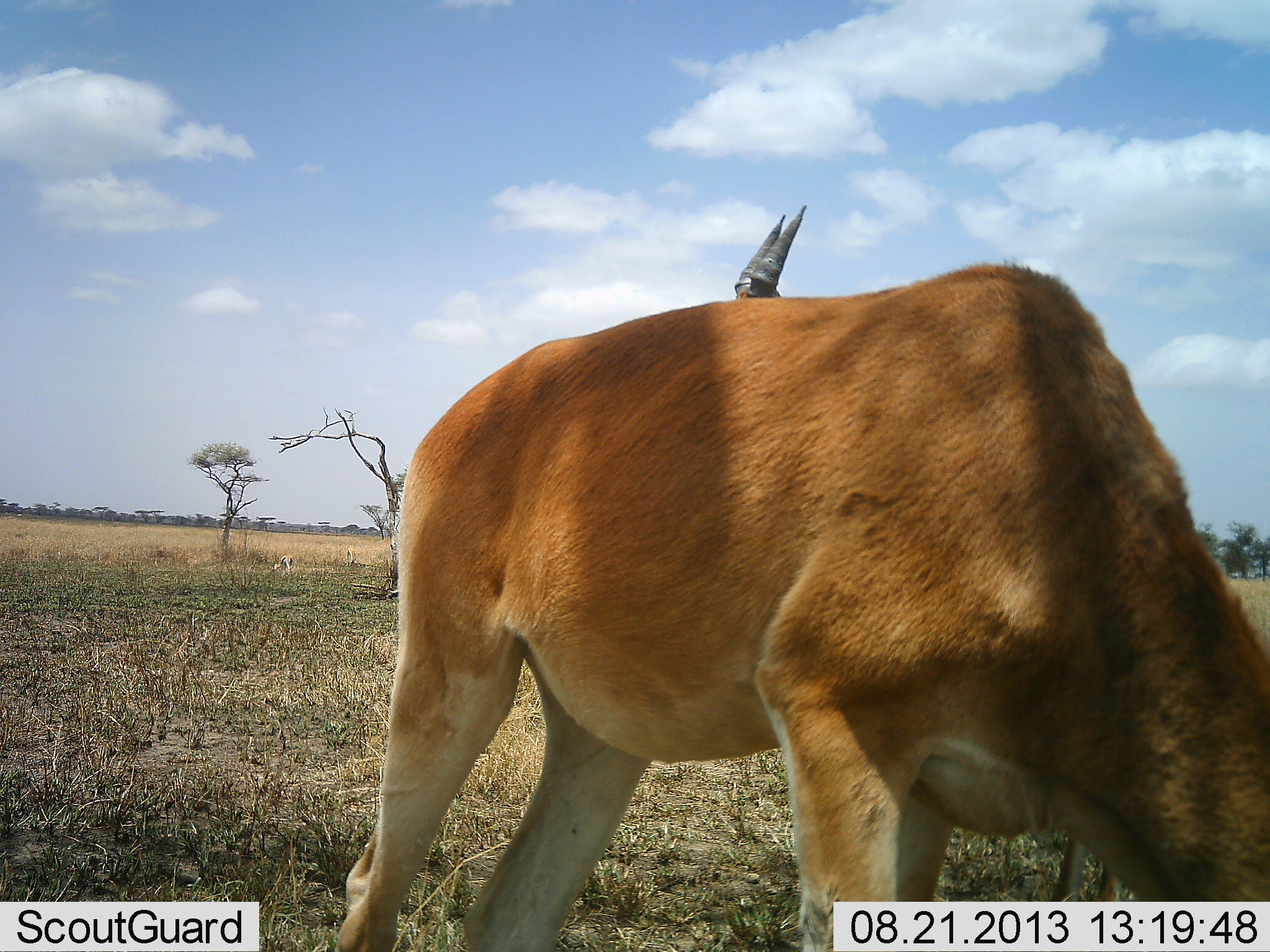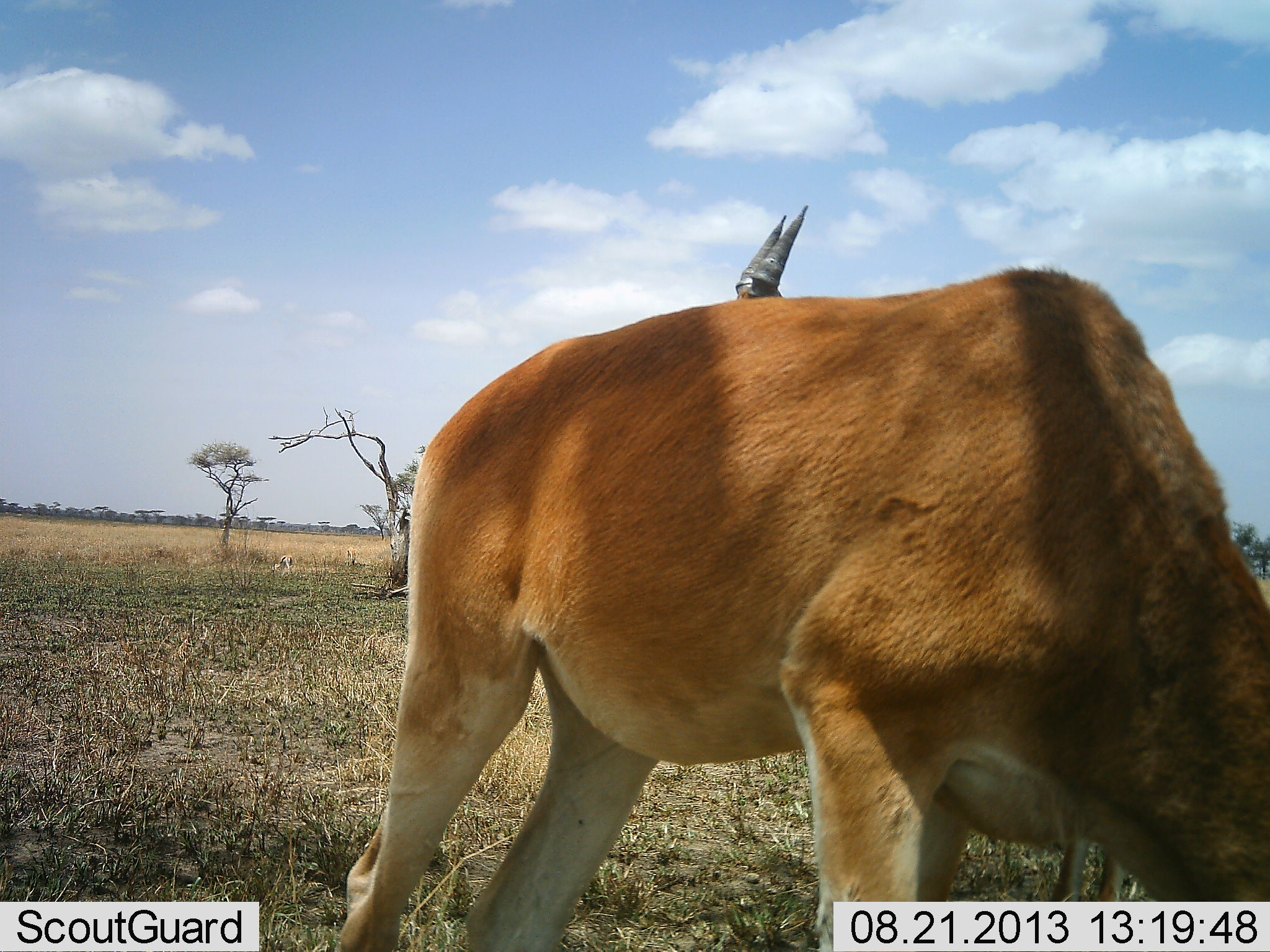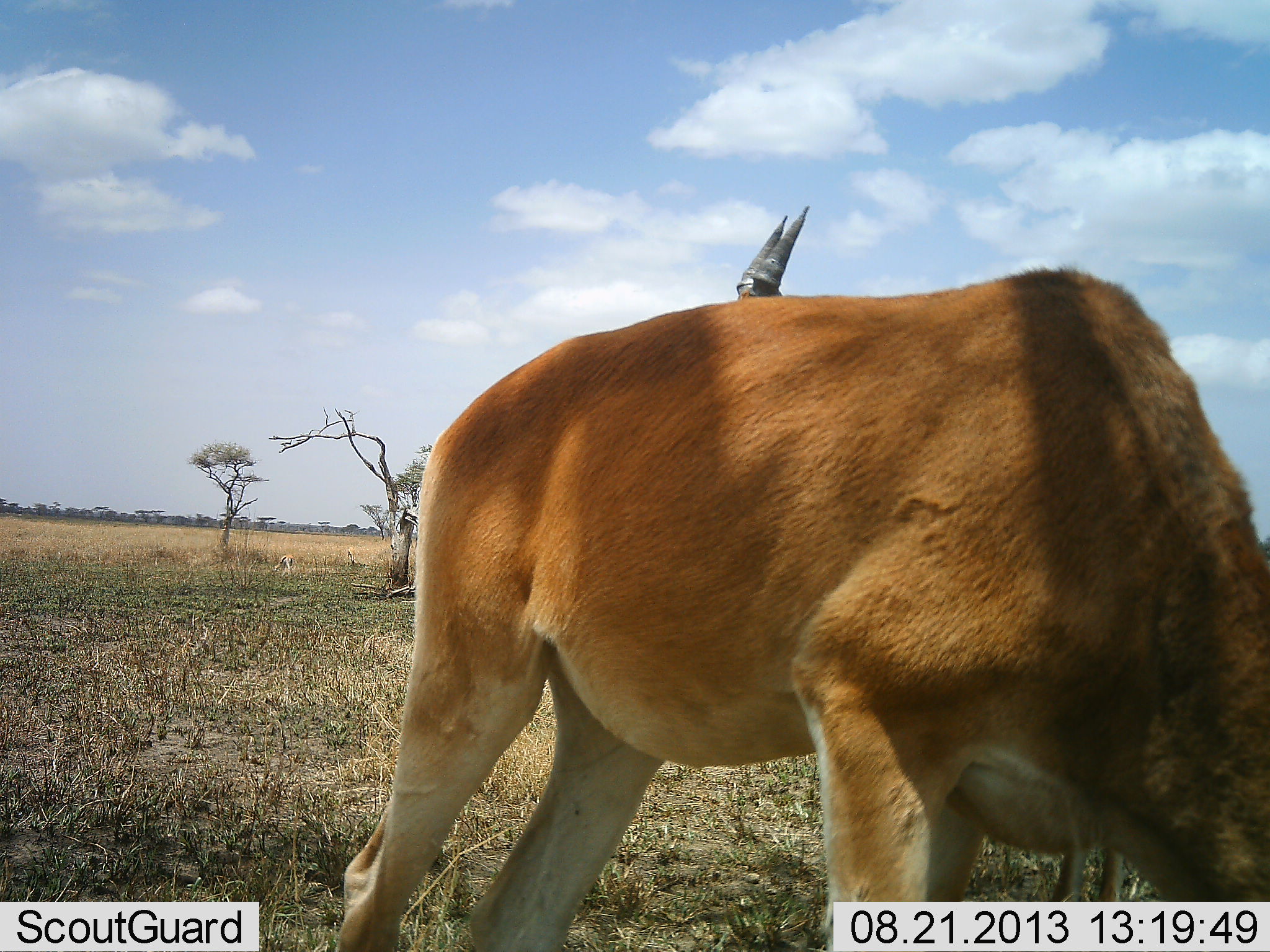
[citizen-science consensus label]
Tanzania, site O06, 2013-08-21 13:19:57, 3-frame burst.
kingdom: Animalia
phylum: Chordata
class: Mammalia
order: Artiodactyla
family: Bovidae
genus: Alcelaphus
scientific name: Alcelaphus buselaphus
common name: hartebeest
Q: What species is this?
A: Hartebeest (Alcelaphus buselaphus).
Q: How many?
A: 2.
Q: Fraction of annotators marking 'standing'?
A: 71%.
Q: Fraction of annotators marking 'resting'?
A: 0%.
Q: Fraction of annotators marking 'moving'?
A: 0%.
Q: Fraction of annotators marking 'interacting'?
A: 0%.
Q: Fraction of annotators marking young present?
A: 0%.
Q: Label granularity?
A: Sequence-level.